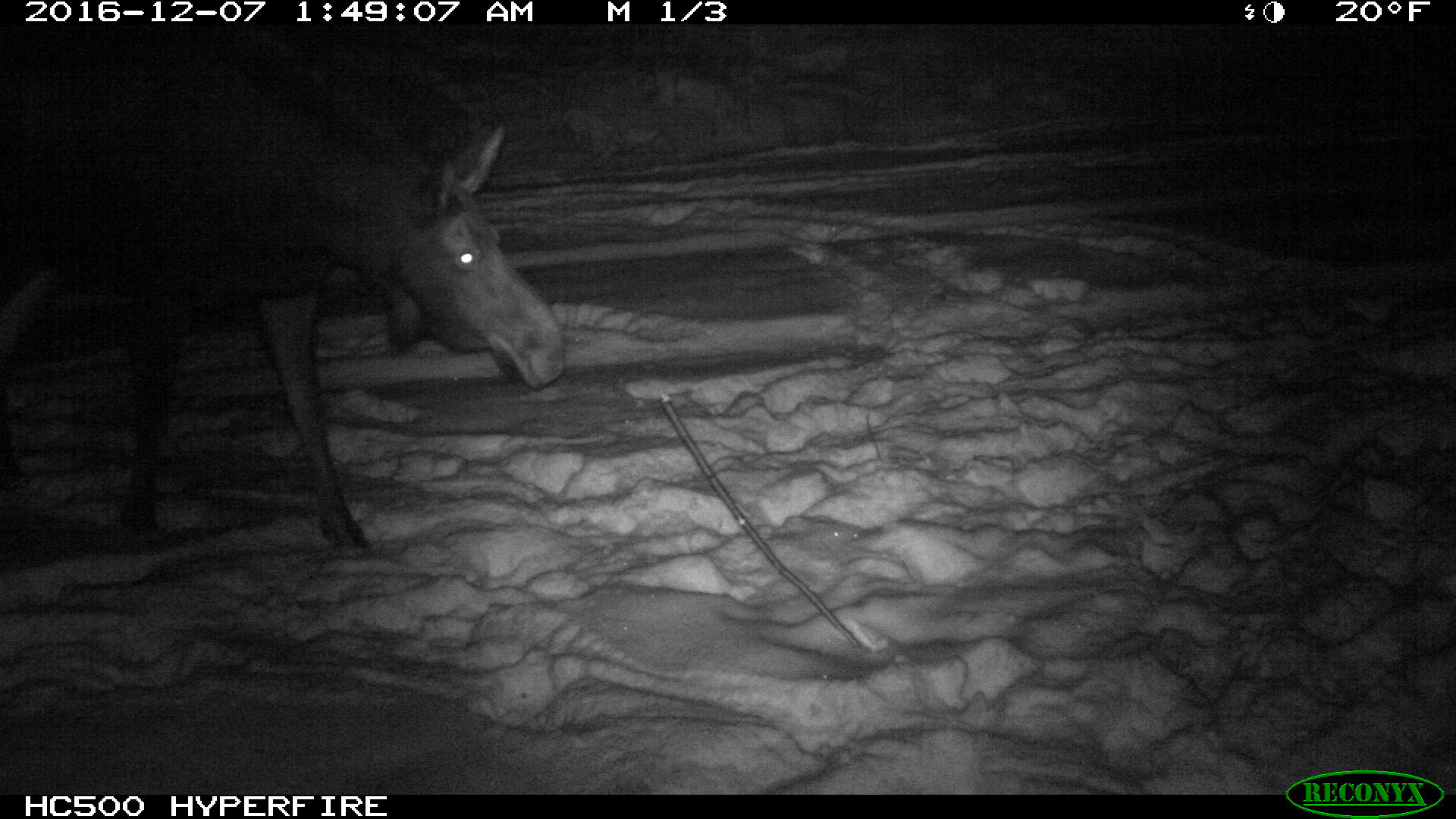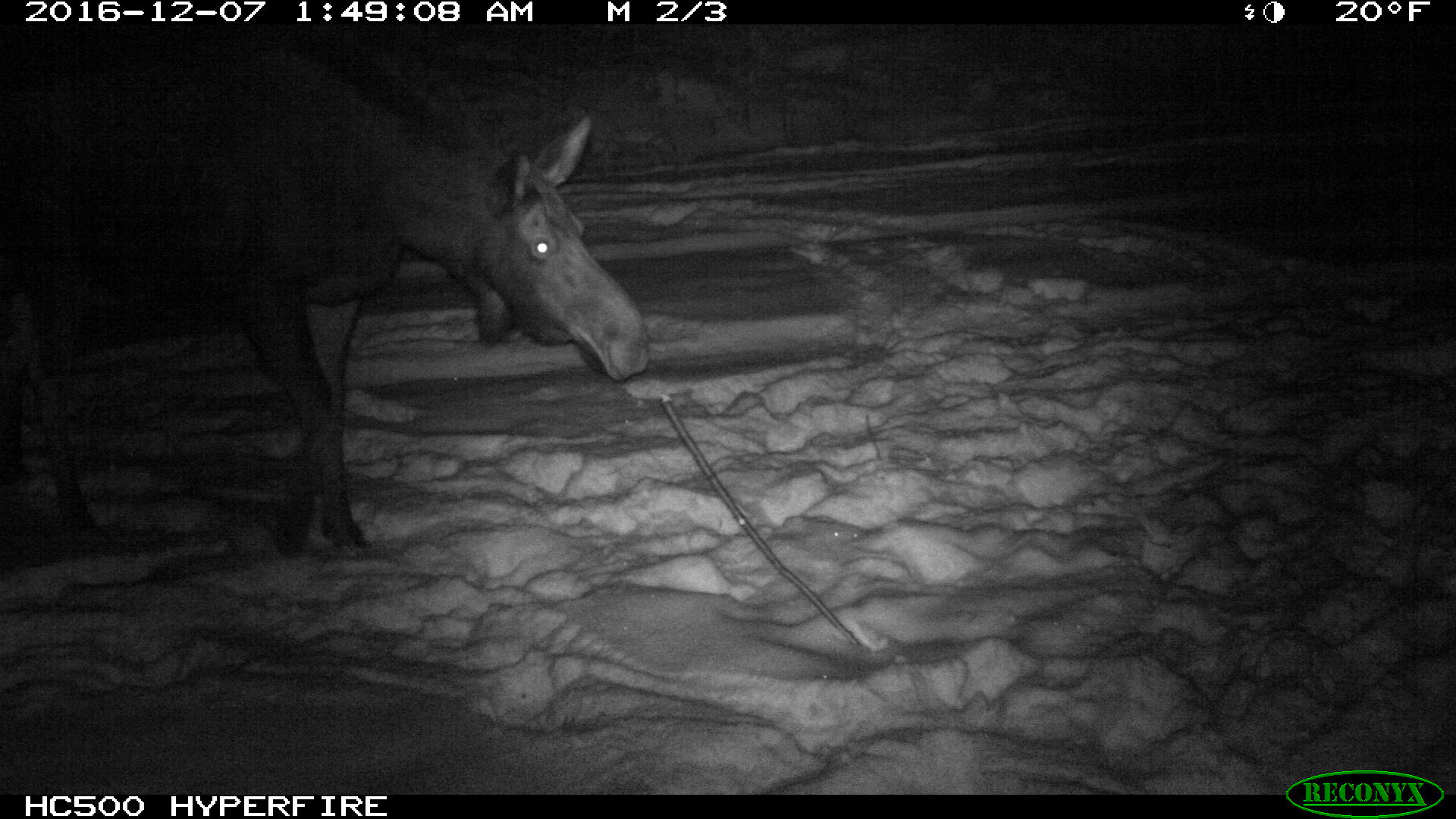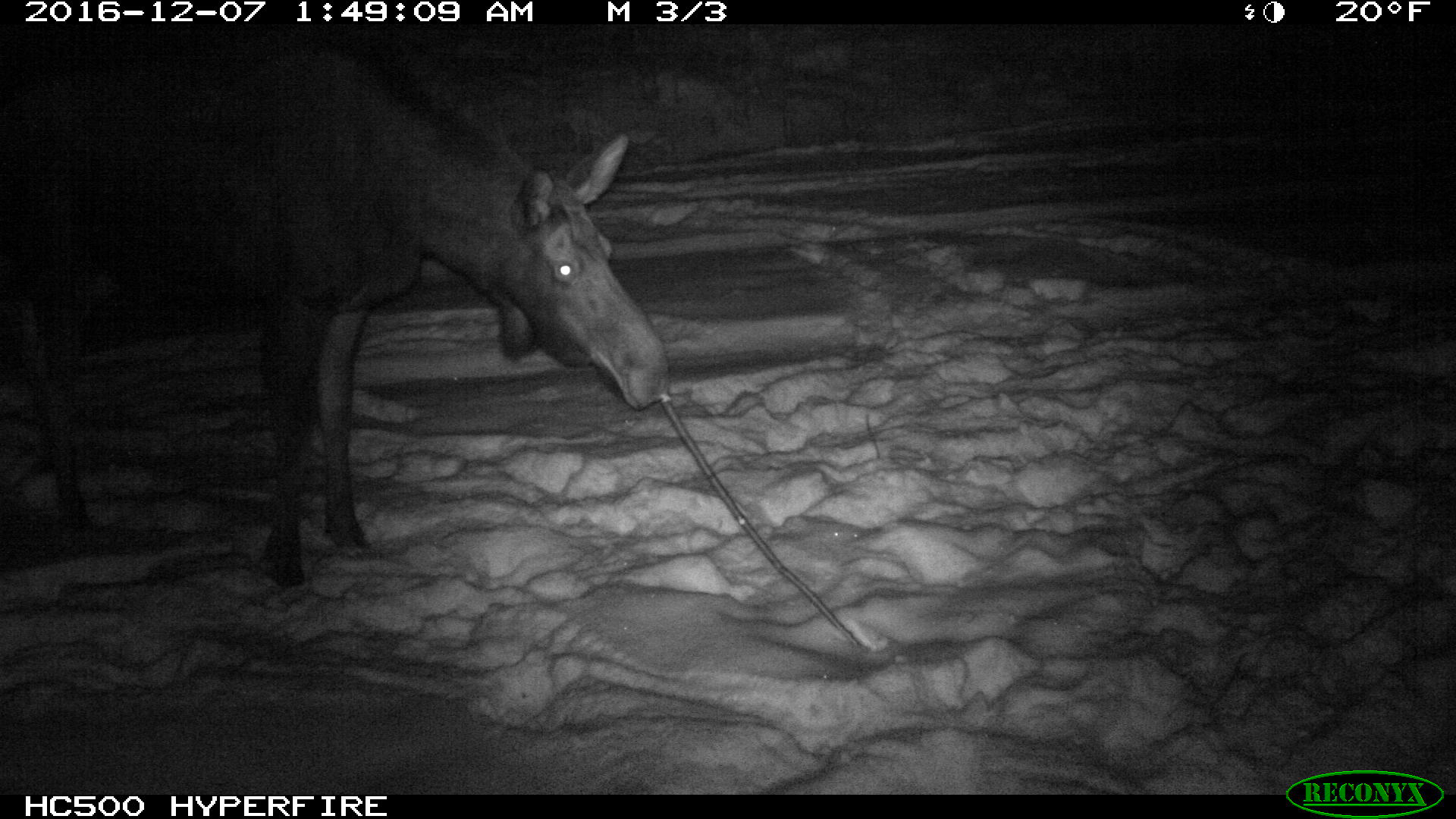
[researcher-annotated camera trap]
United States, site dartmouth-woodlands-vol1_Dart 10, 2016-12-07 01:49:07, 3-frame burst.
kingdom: Animalia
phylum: Chordata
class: Mammalia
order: Artiodactyla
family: Cervidae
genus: Alces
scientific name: Alces alces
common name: moose